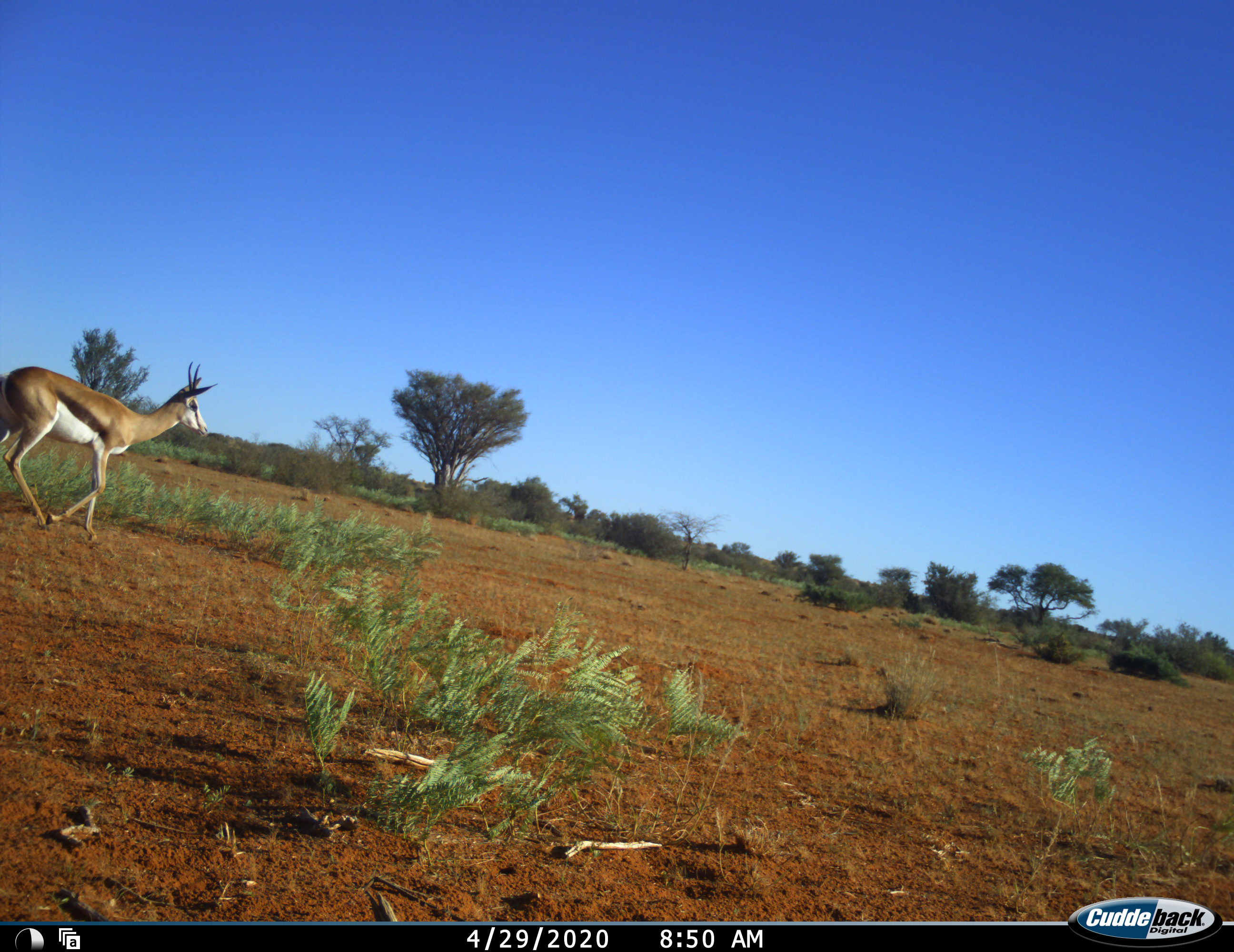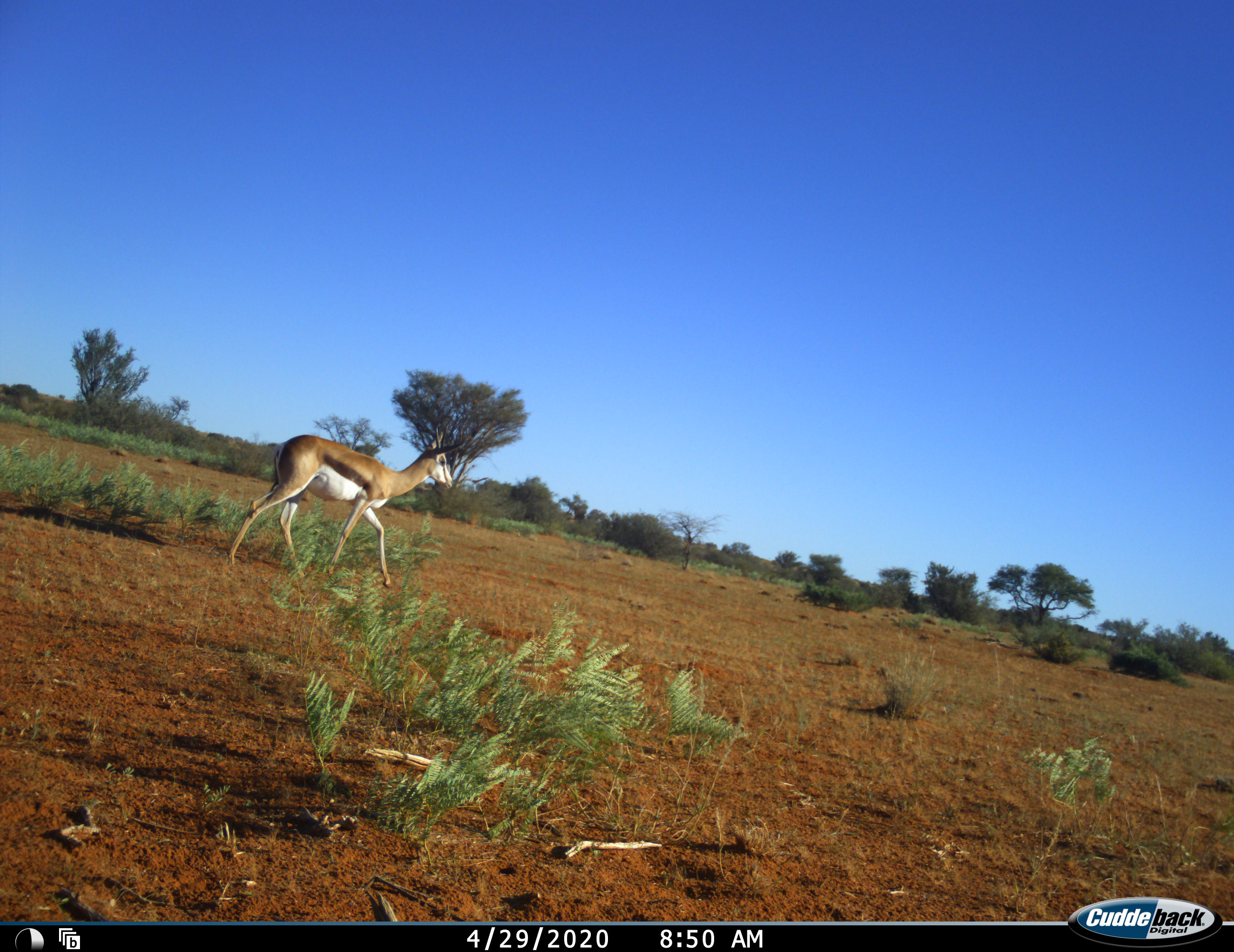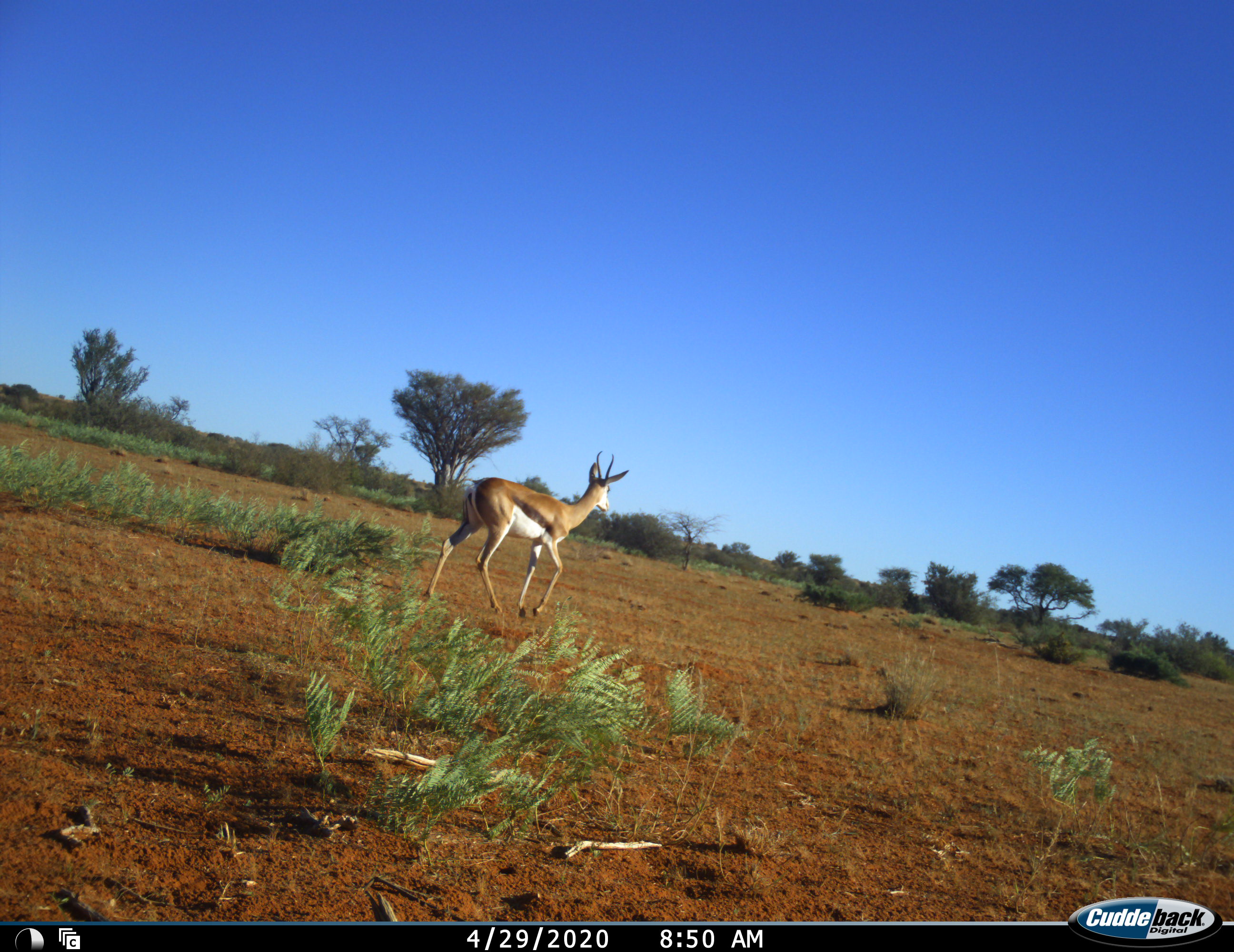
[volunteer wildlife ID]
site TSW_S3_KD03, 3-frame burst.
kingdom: Animalia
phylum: Chordata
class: Mammalia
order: Artiodactyla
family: Bovidae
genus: Antidorcas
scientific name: Antidorcas marsupialis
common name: springbok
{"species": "springbok (Antidorcas marsupialis)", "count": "1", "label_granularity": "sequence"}